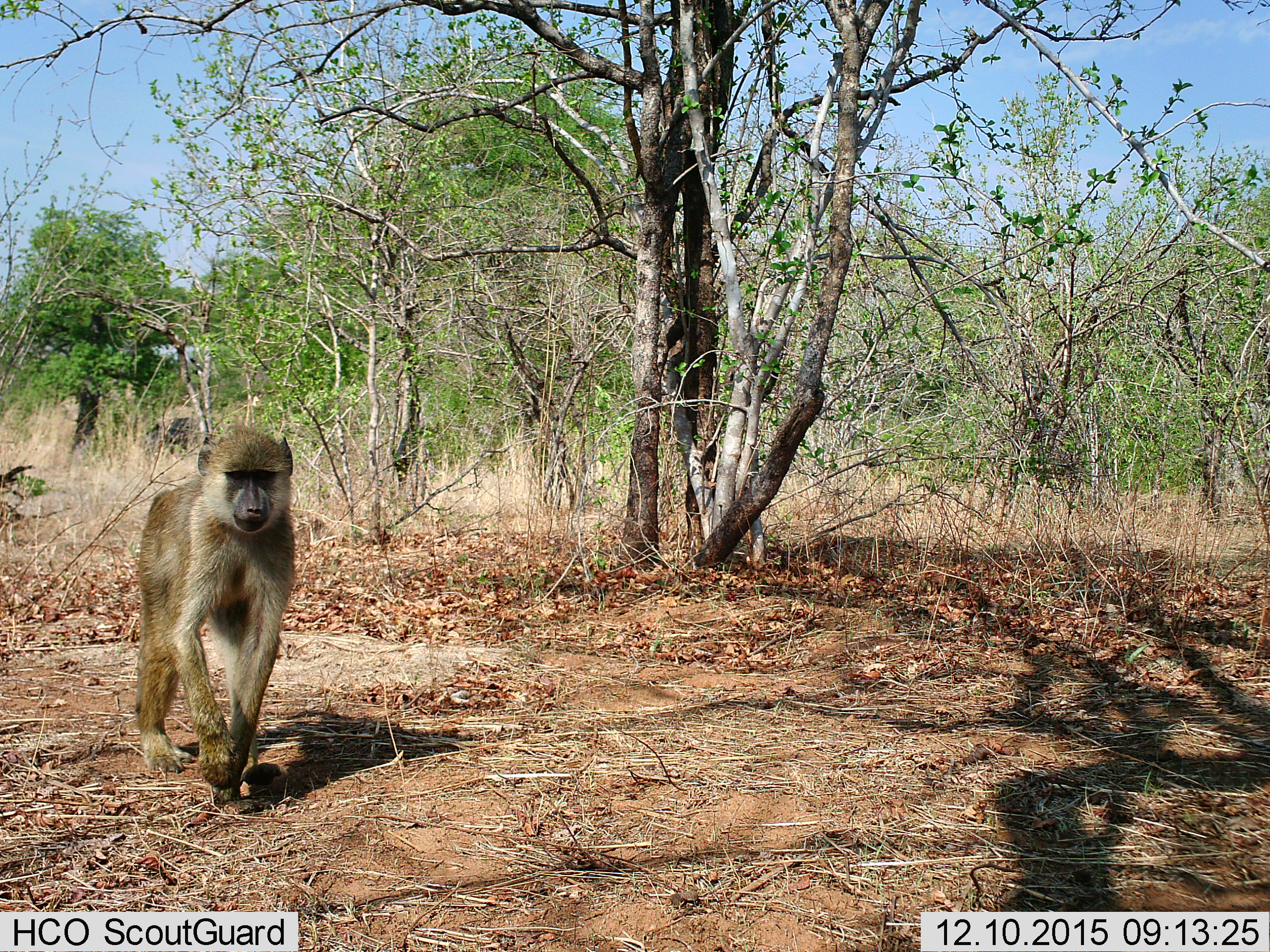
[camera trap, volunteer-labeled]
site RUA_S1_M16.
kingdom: Animalia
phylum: Chordata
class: Mammalia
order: Primates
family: Cercopithecidae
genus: Papio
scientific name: Papio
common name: baboon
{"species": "baboon (Papio)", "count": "1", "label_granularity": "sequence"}